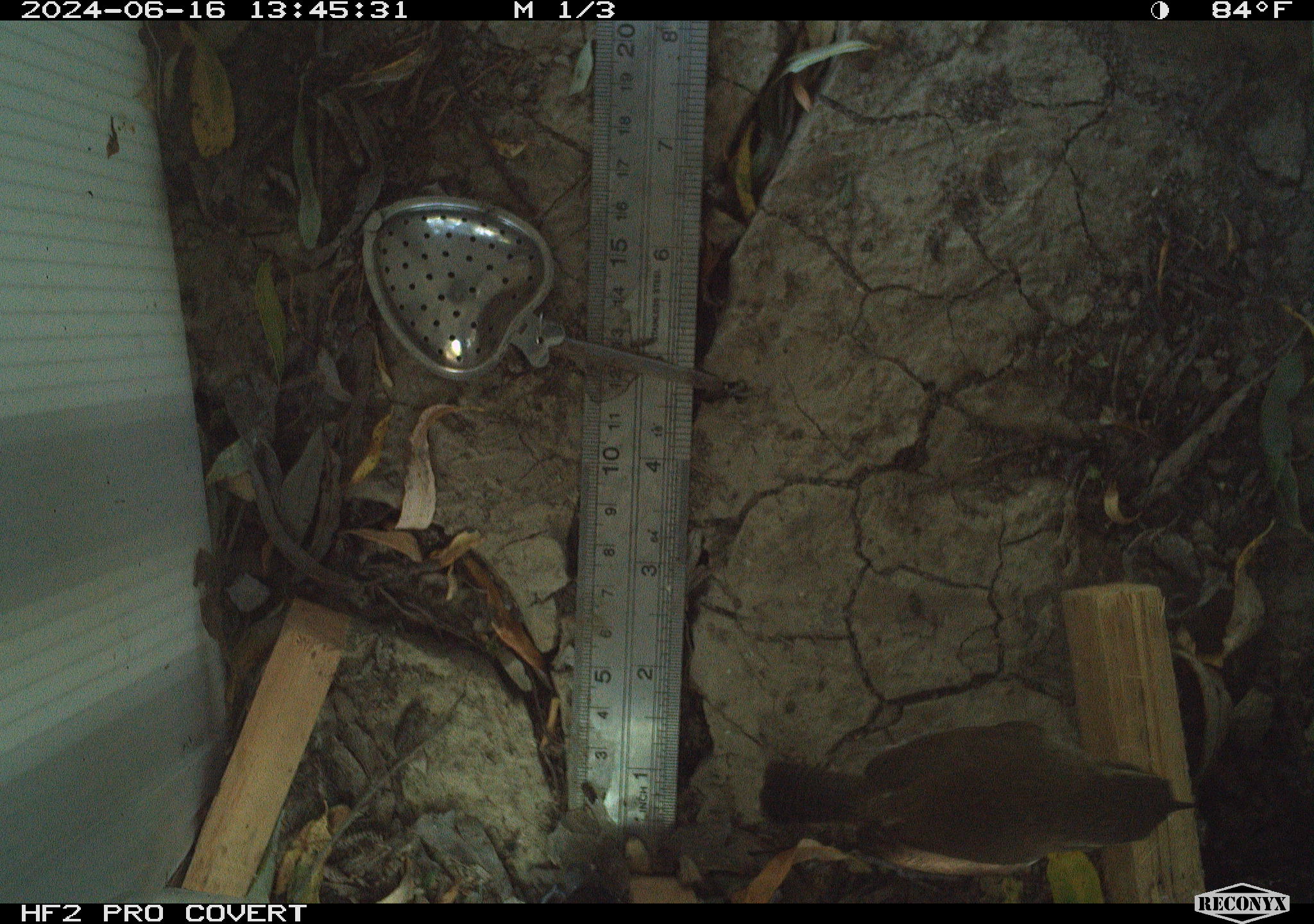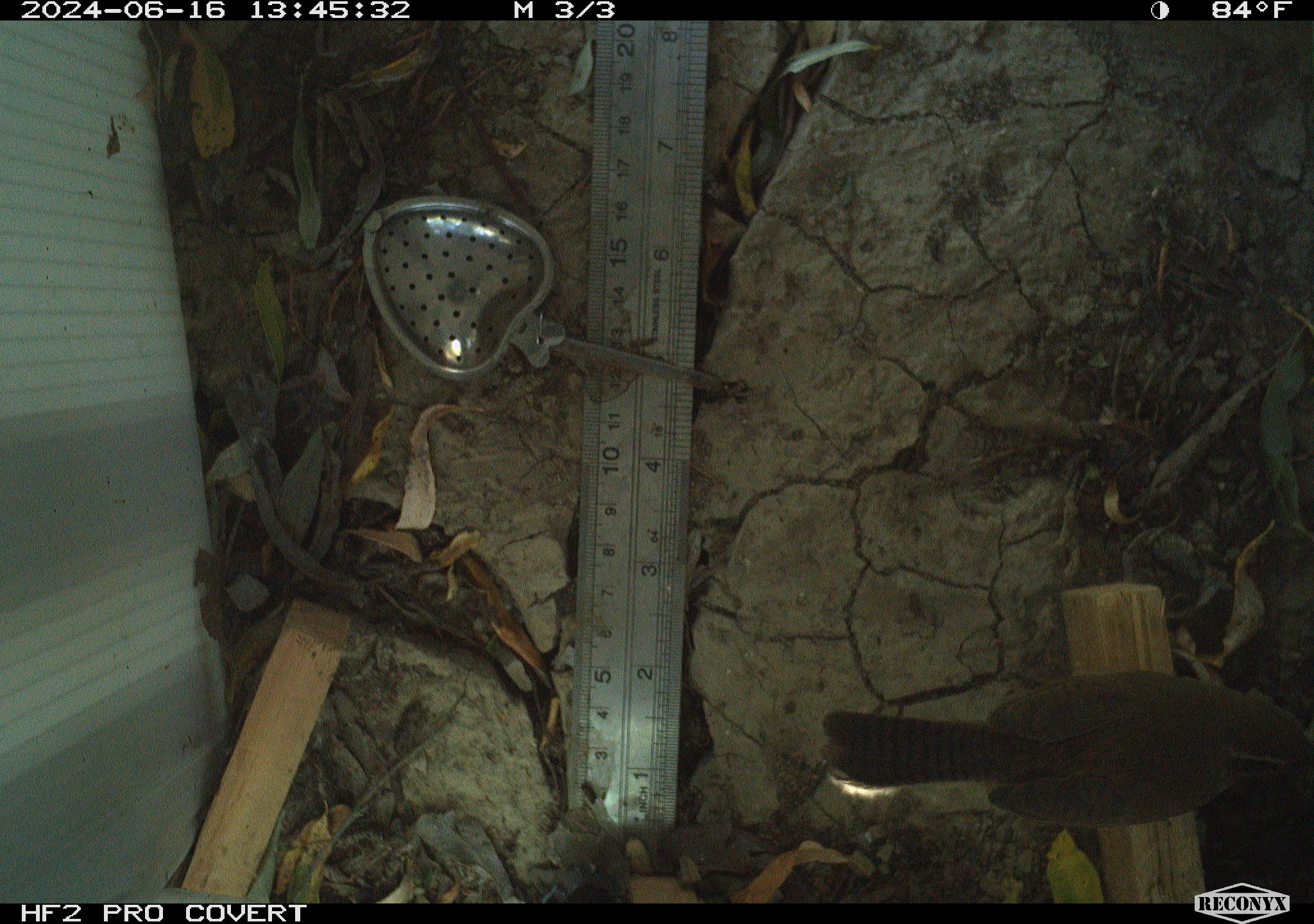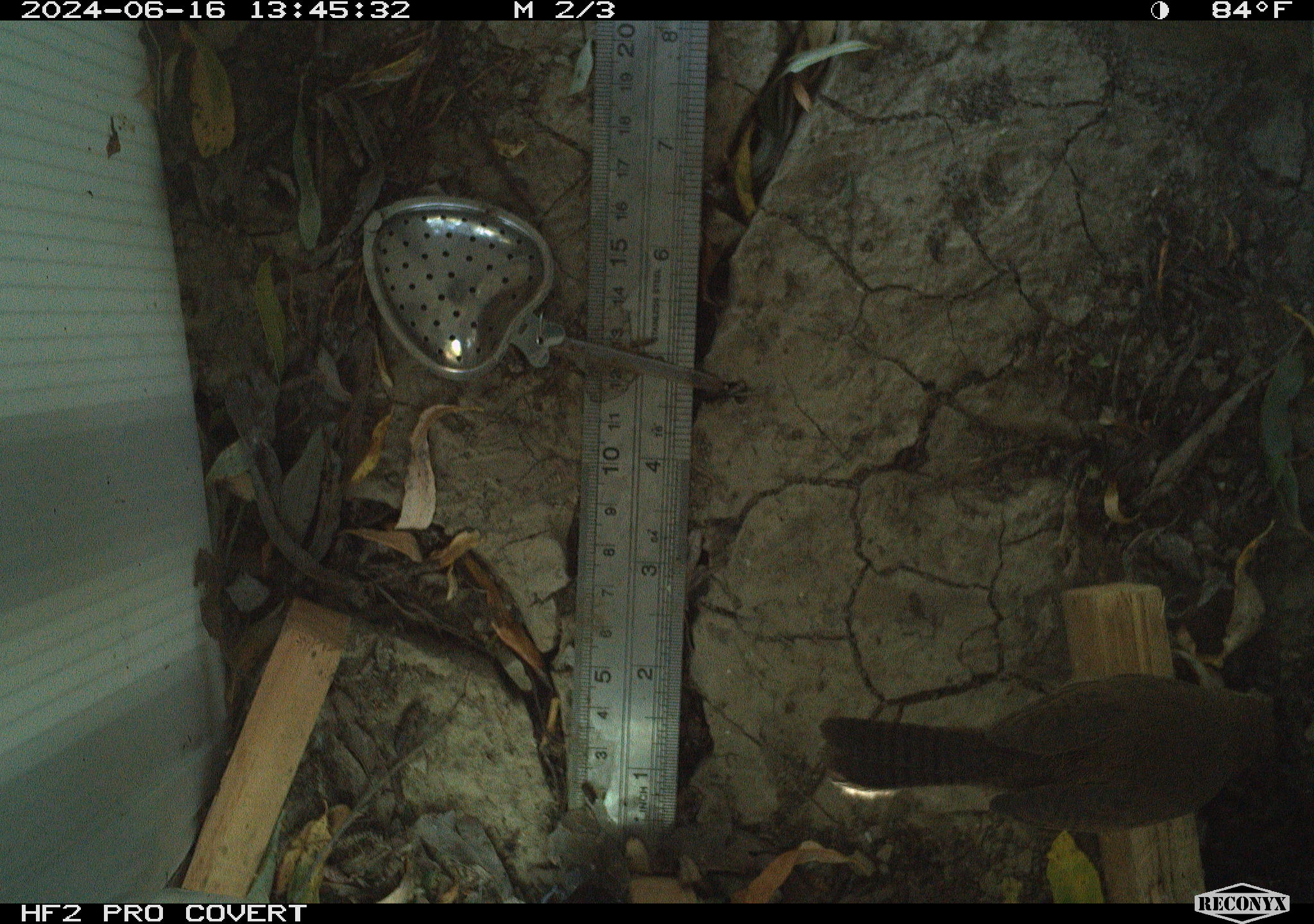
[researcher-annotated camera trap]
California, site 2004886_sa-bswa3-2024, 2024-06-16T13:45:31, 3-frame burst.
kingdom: Animalia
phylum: Chordata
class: Aves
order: Passeriformes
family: Troglodytidae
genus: Thryomanes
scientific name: Thryomanes bewickii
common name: bewick's wren